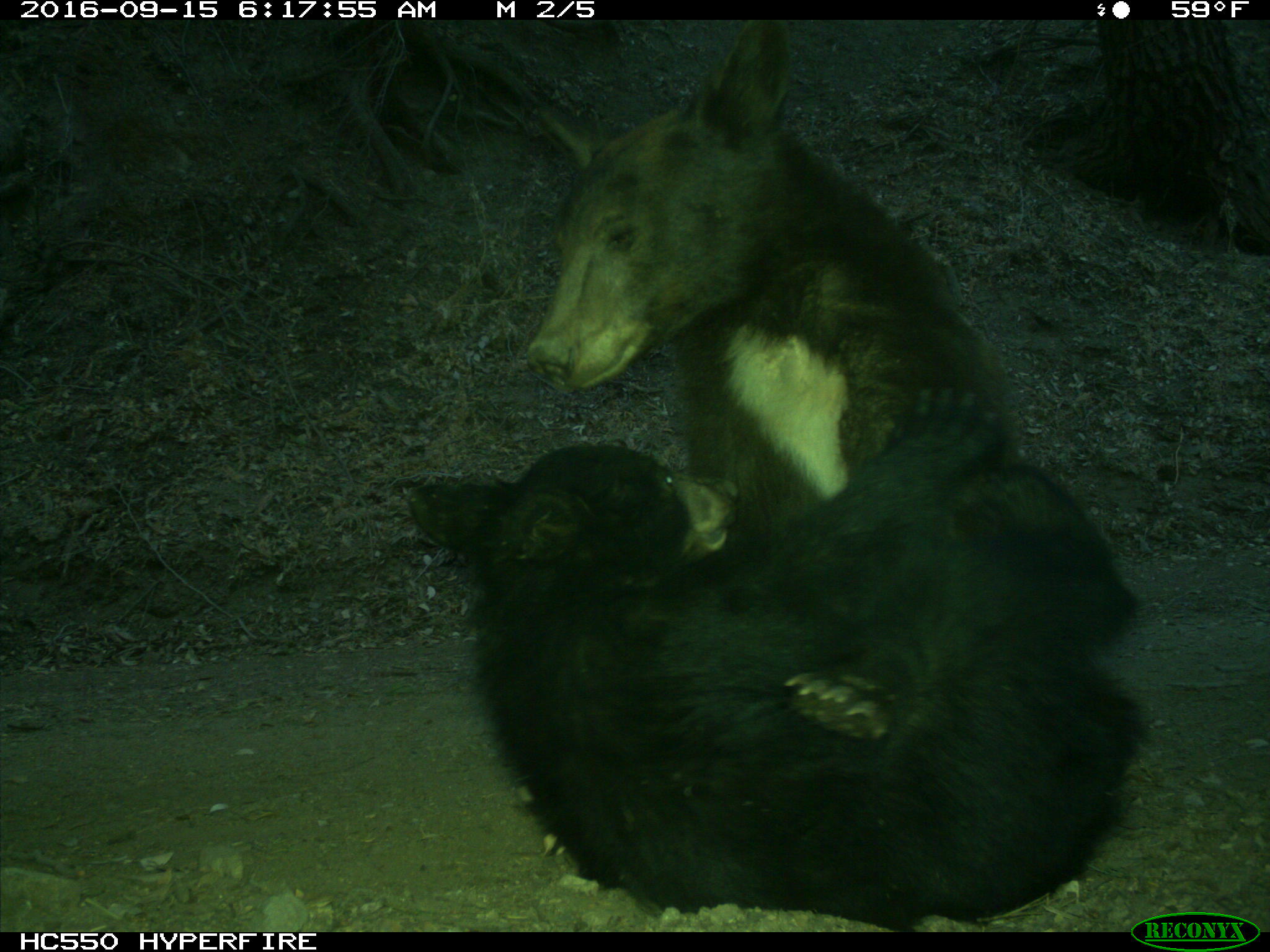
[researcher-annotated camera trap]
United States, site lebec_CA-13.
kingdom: Animalia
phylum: Chordata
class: Mammalia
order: Carnivora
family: Ursidae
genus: Ursus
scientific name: Ursus americanus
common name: american black bear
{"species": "Ursus americanus (american black bear)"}